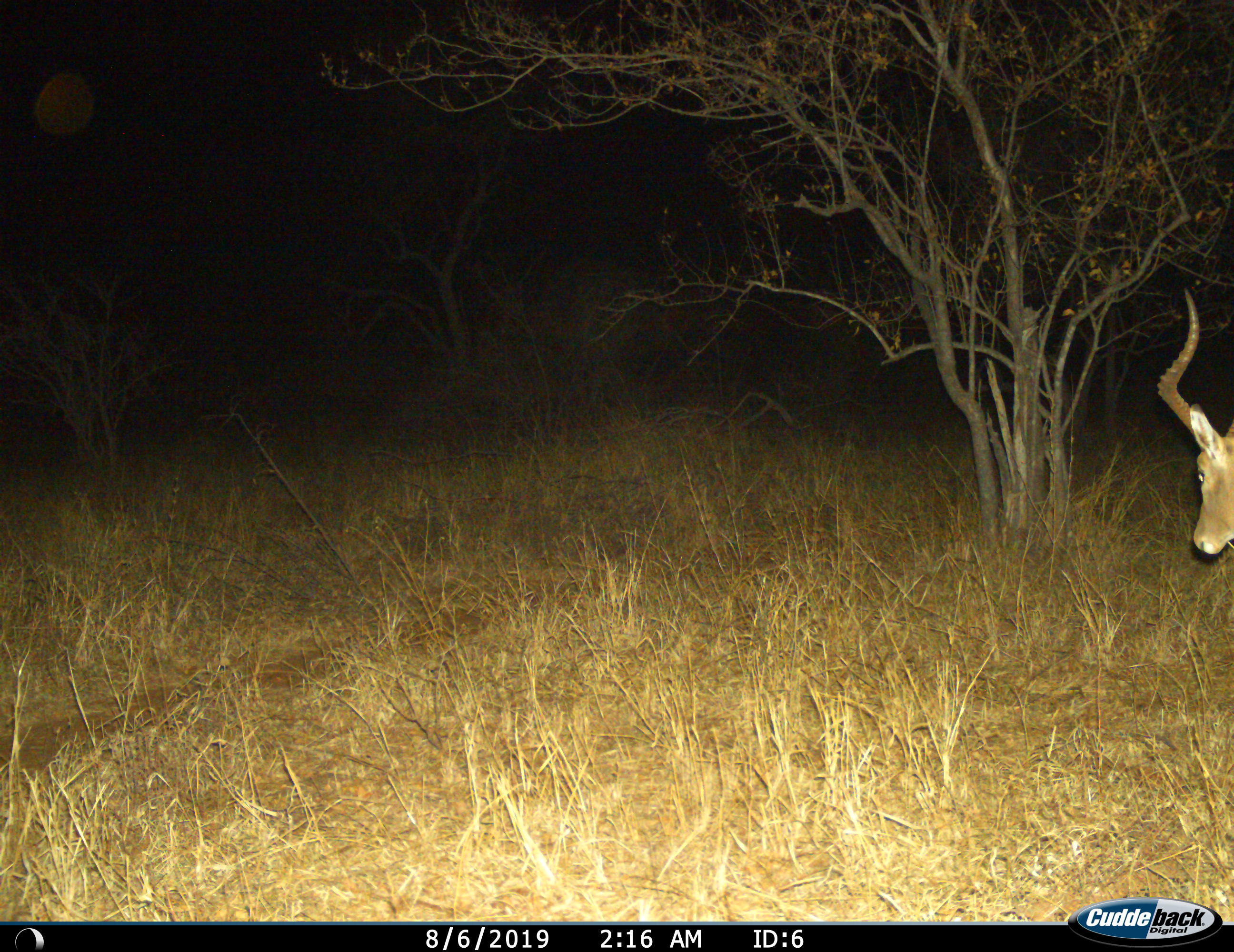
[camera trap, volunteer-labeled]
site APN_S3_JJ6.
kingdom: Animalia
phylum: Chordata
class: Mammalia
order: Artiodactyla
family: Bovidae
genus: Aepyceros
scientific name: Aepyceros melampus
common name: impala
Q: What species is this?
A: Impala (Aepyceros melampus).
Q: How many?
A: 1.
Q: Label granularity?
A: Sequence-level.